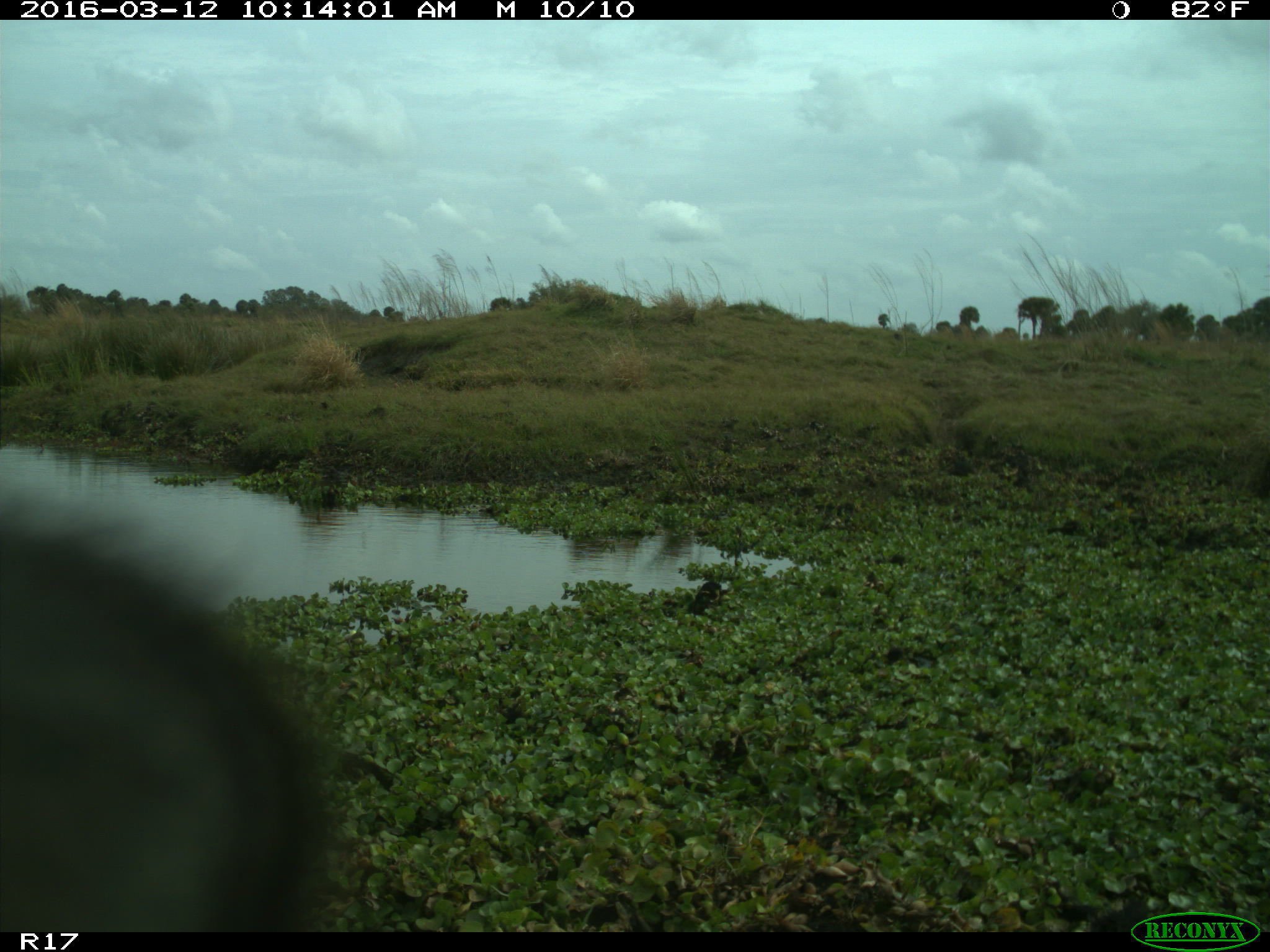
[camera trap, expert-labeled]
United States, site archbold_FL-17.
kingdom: Animalia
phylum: Chordata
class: Mammalia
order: Artiodactyla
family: Bovidae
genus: Bos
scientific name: Bos taurus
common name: domestic cow